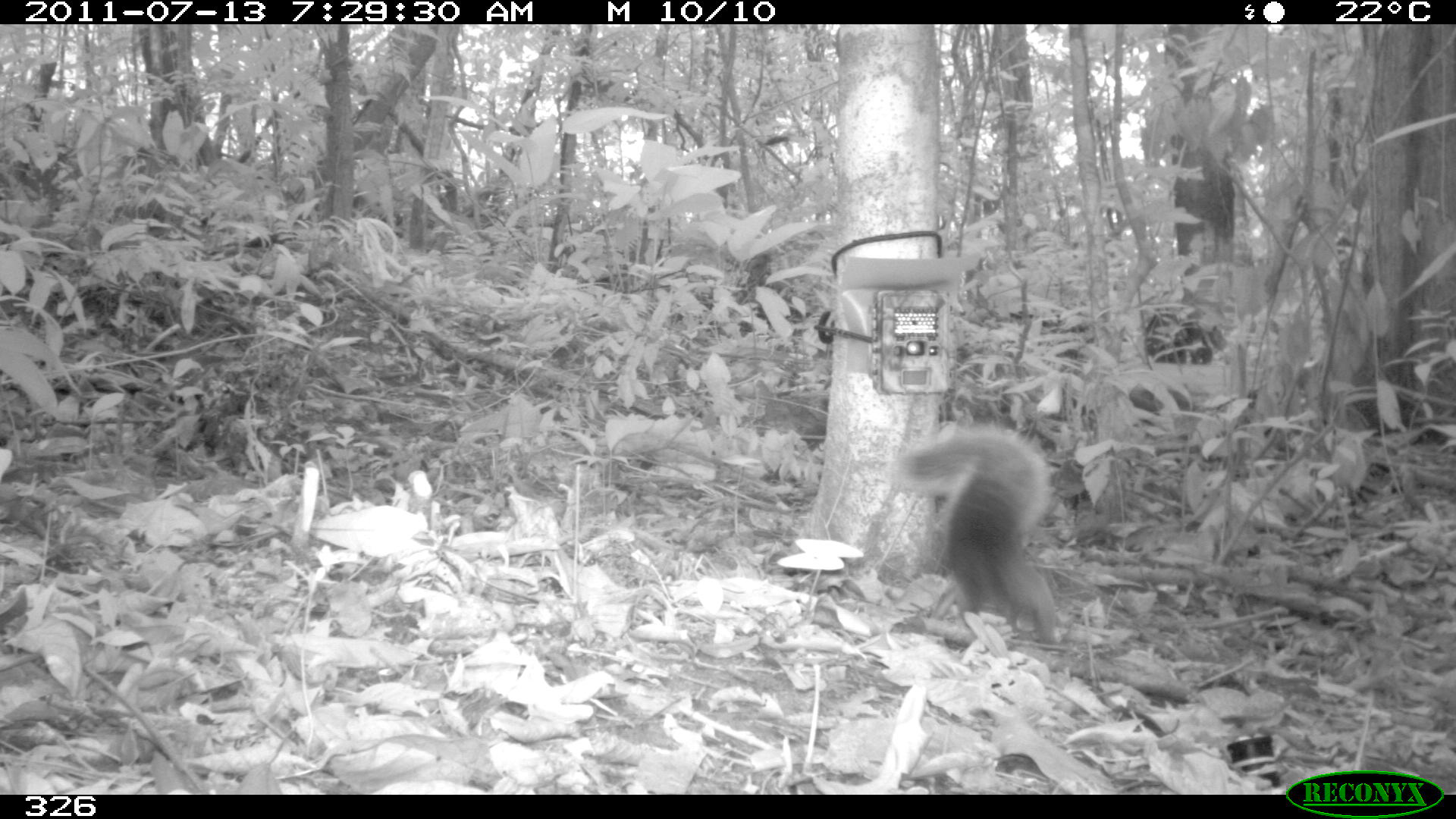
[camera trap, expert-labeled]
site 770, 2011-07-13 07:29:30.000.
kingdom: Animalia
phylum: Chordata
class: Mammalia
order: Rodentia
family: Sciuridae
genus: Sciurus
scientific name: Sciurus spadiceus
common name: southern amazon red squirrel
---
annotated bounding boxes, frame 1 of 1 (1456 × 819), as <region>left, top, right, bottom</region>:
sciurus spadiceus: <region>892, 420, 1069, 654</region>